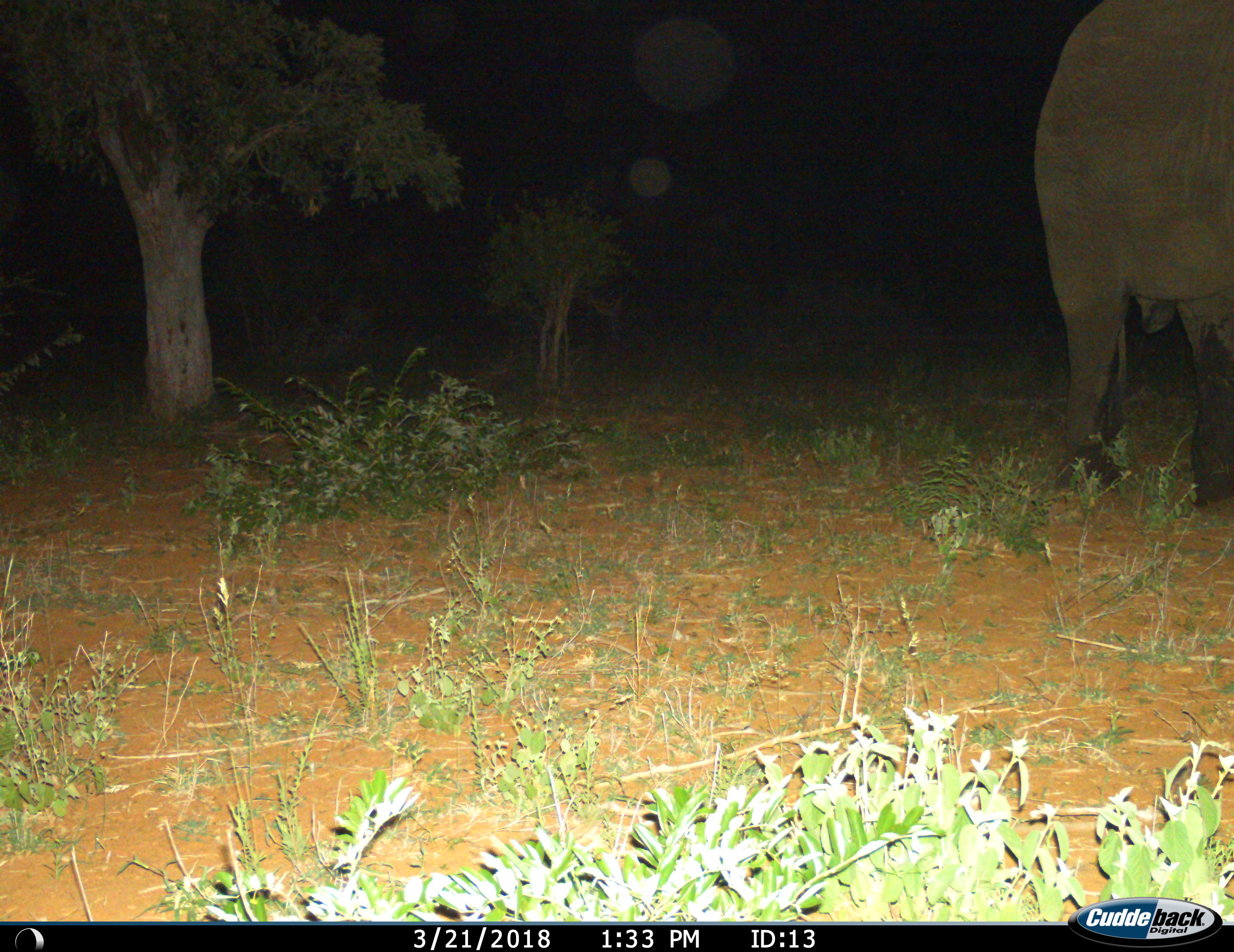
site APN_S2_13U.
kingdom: Animalia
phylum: Chordata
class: Mammalia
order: Proboscidea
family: Elephantidae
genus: Loxodonta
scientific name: Loxodonta africana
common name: african bush elephant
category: elephant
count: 1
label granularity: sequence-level